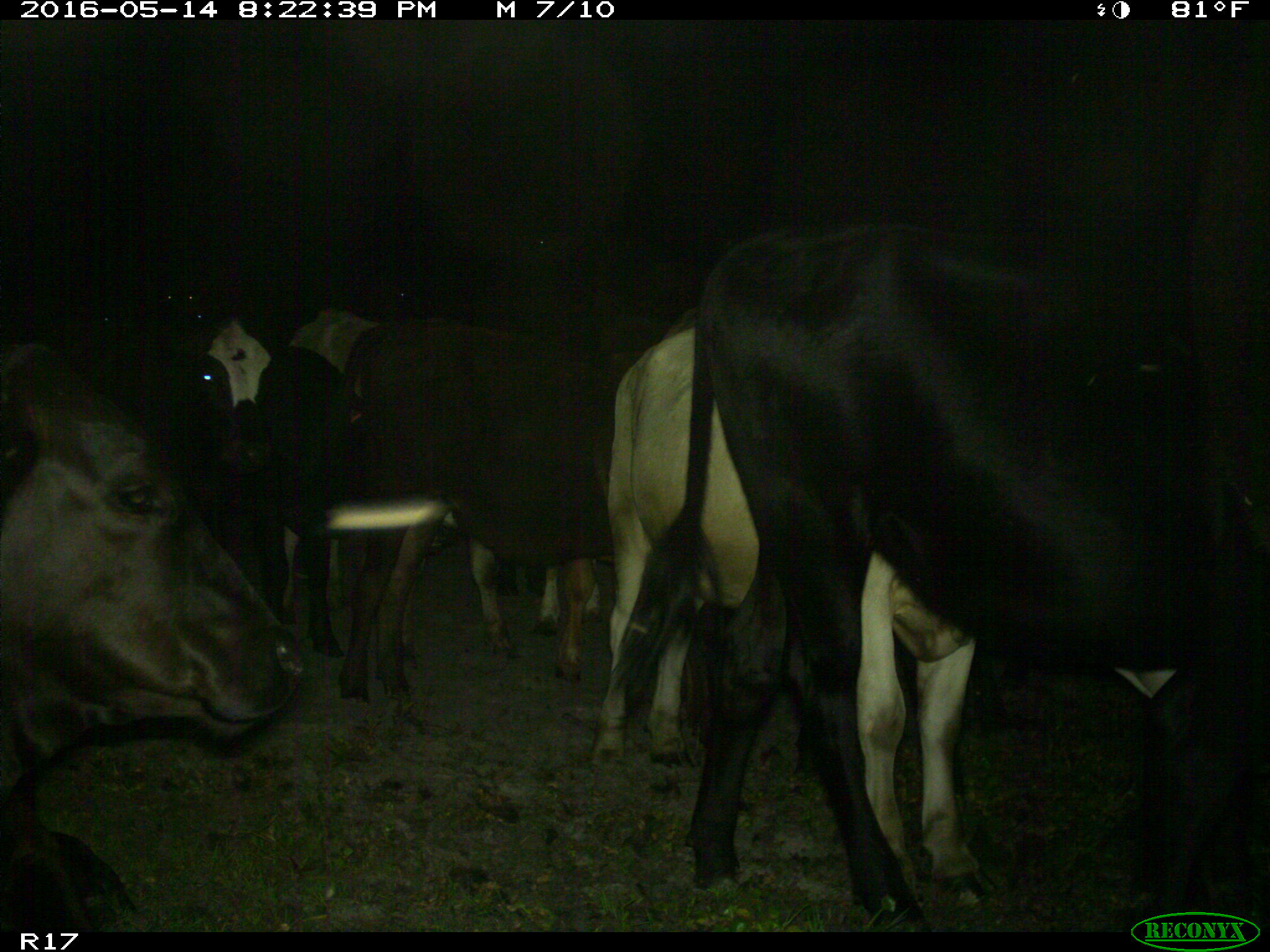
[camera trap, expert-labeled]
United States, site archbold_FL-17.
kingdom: Animalia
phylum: Chordata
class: Mammalia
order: Artiodactyla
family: Bovidae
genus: Bos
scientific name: Bos taurus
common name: domestic cow